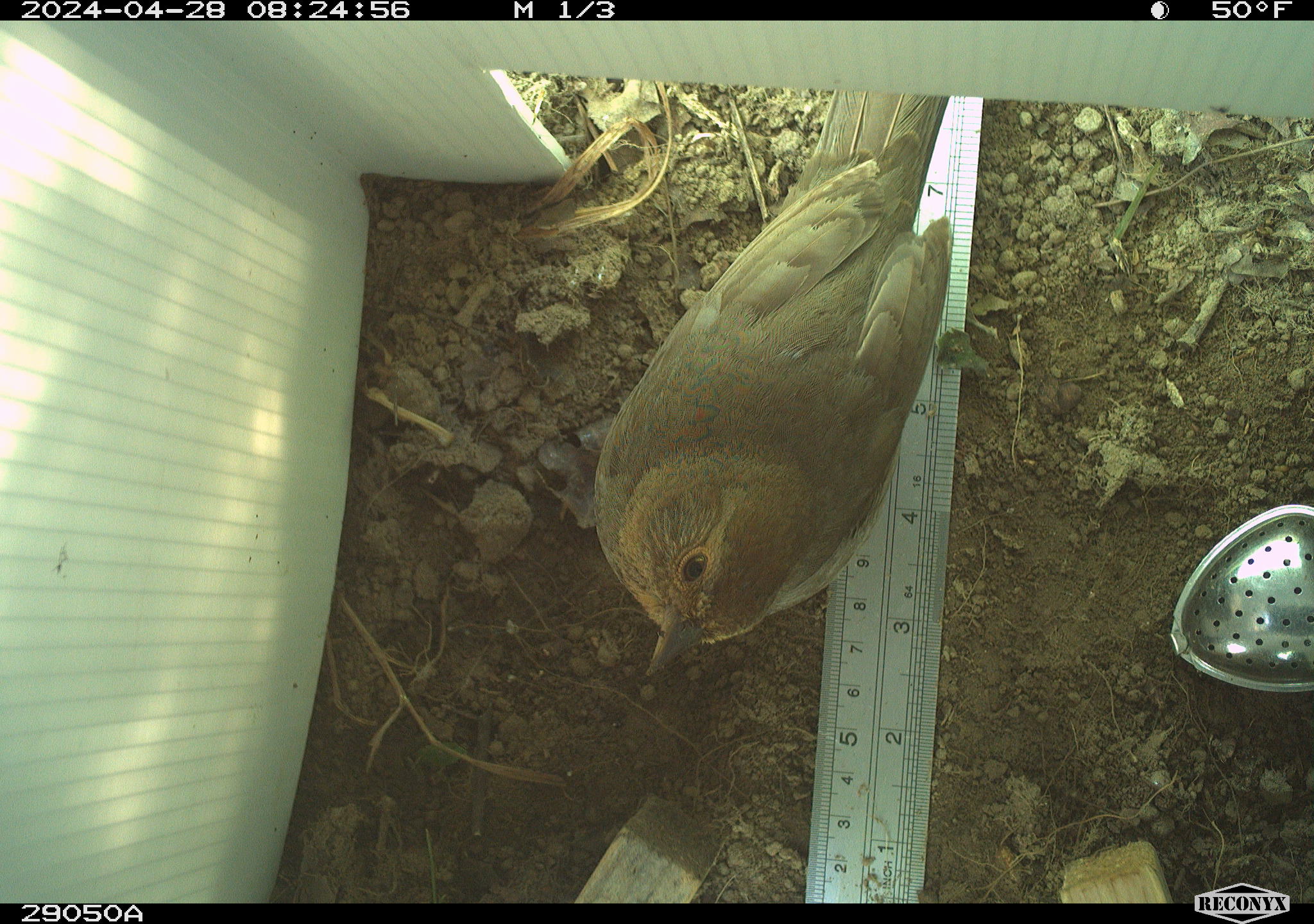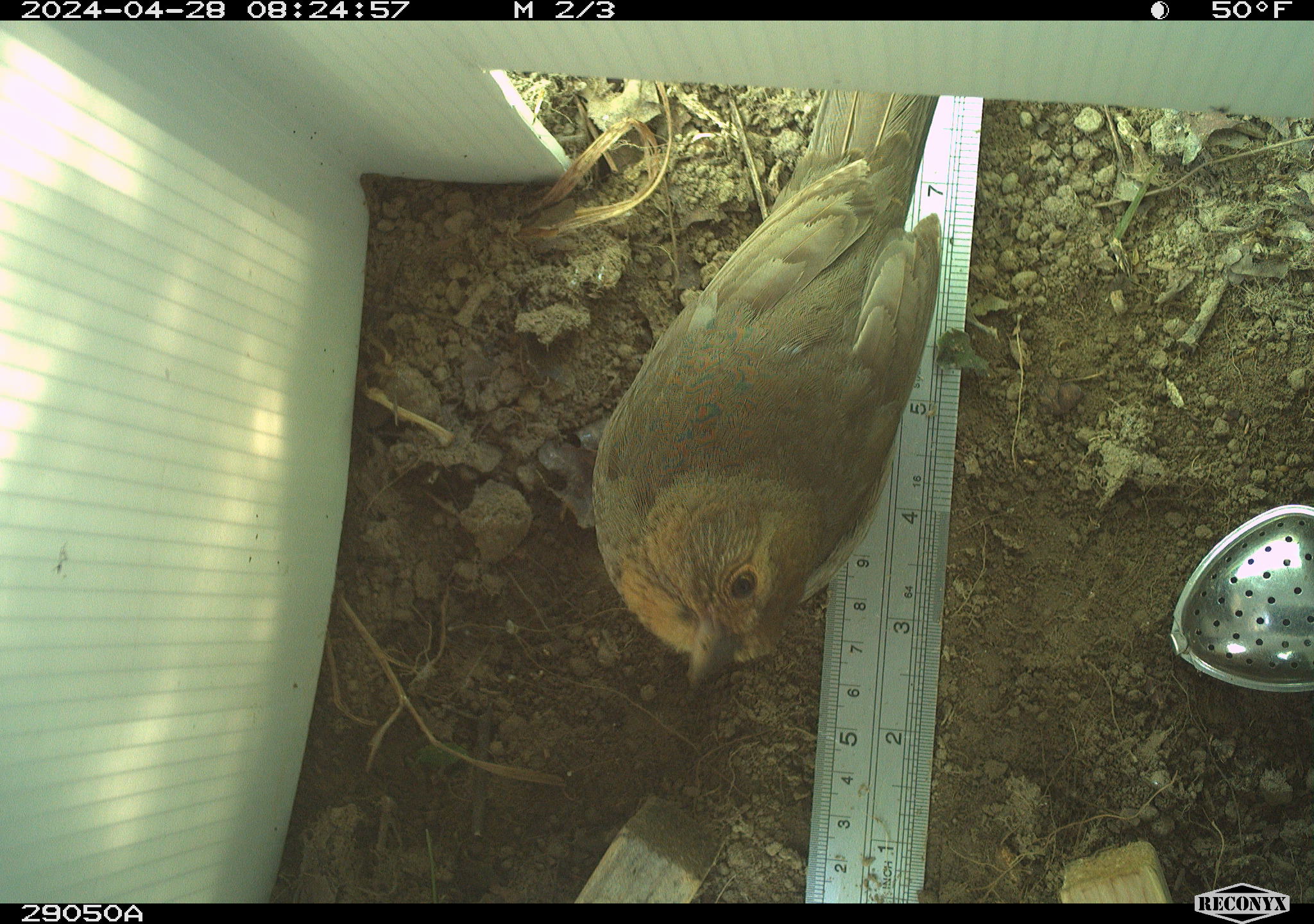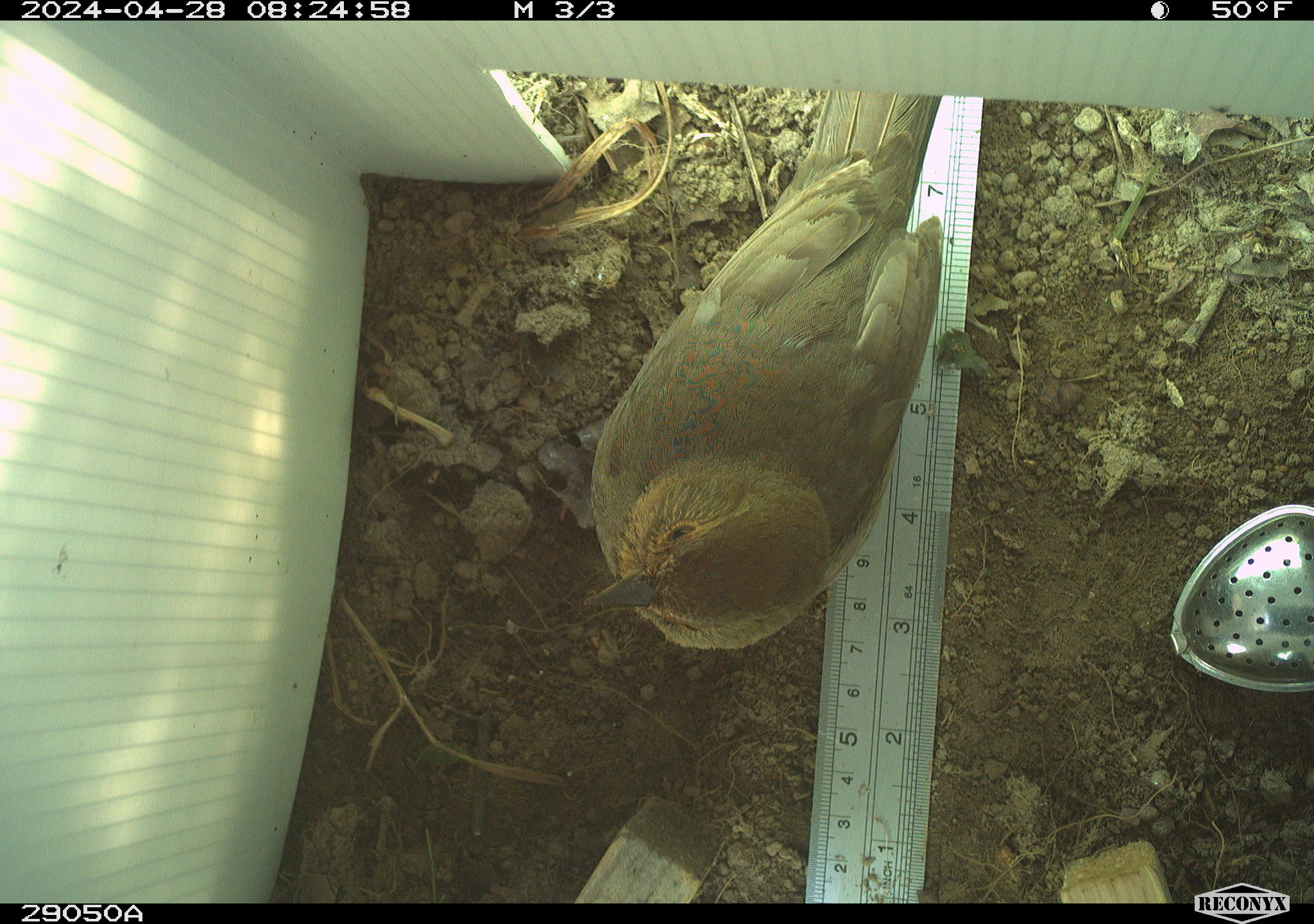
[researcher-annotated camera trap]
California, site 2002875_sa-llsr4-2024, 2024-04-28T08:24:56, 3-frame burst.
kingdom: Animalia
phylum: Chordata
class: Aves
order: Passeriformes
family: Passerellidae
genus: Melozone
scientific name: Melozone crissalis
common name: california towhee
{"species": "california towhee (Melozone crissalis)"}